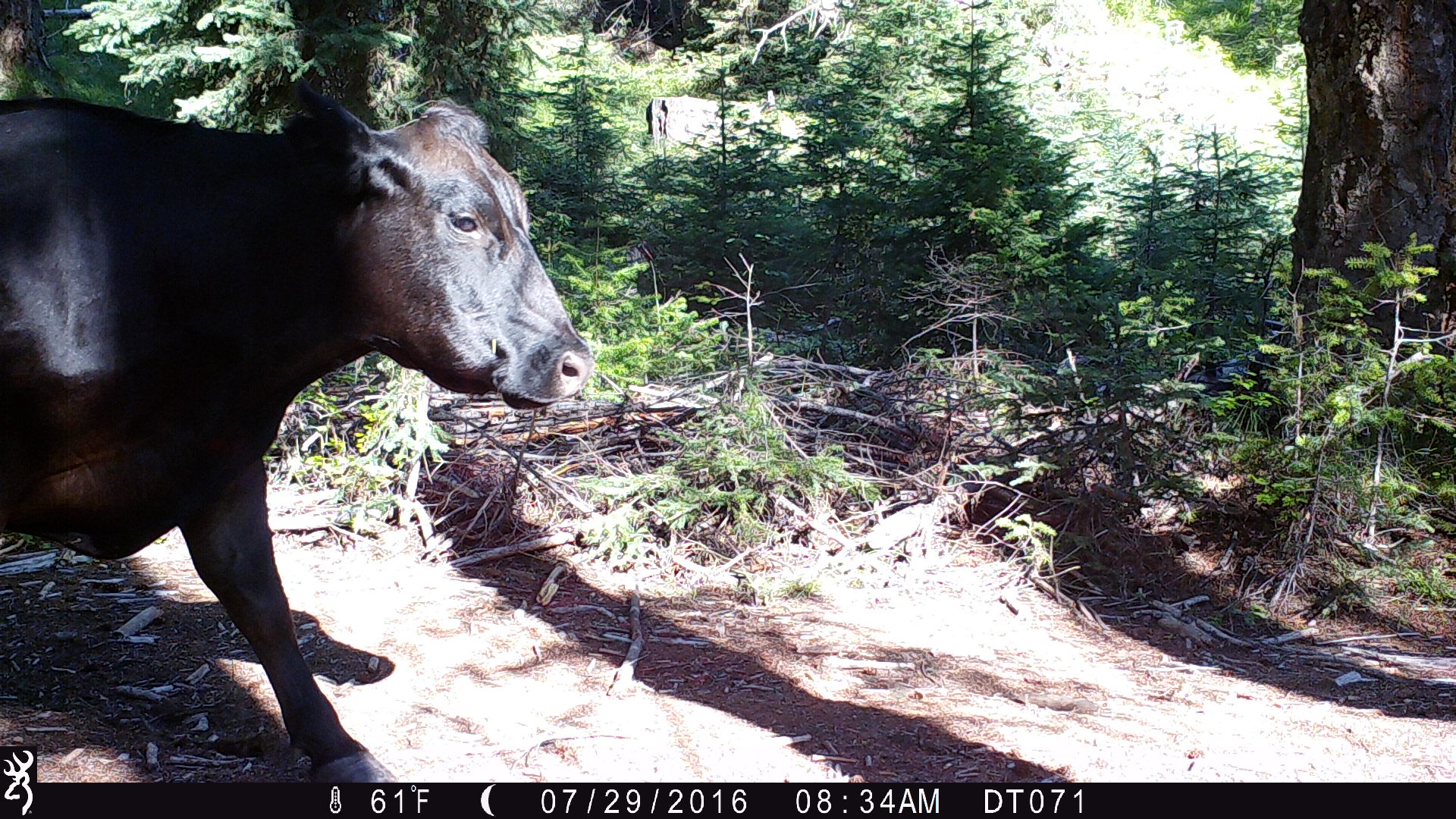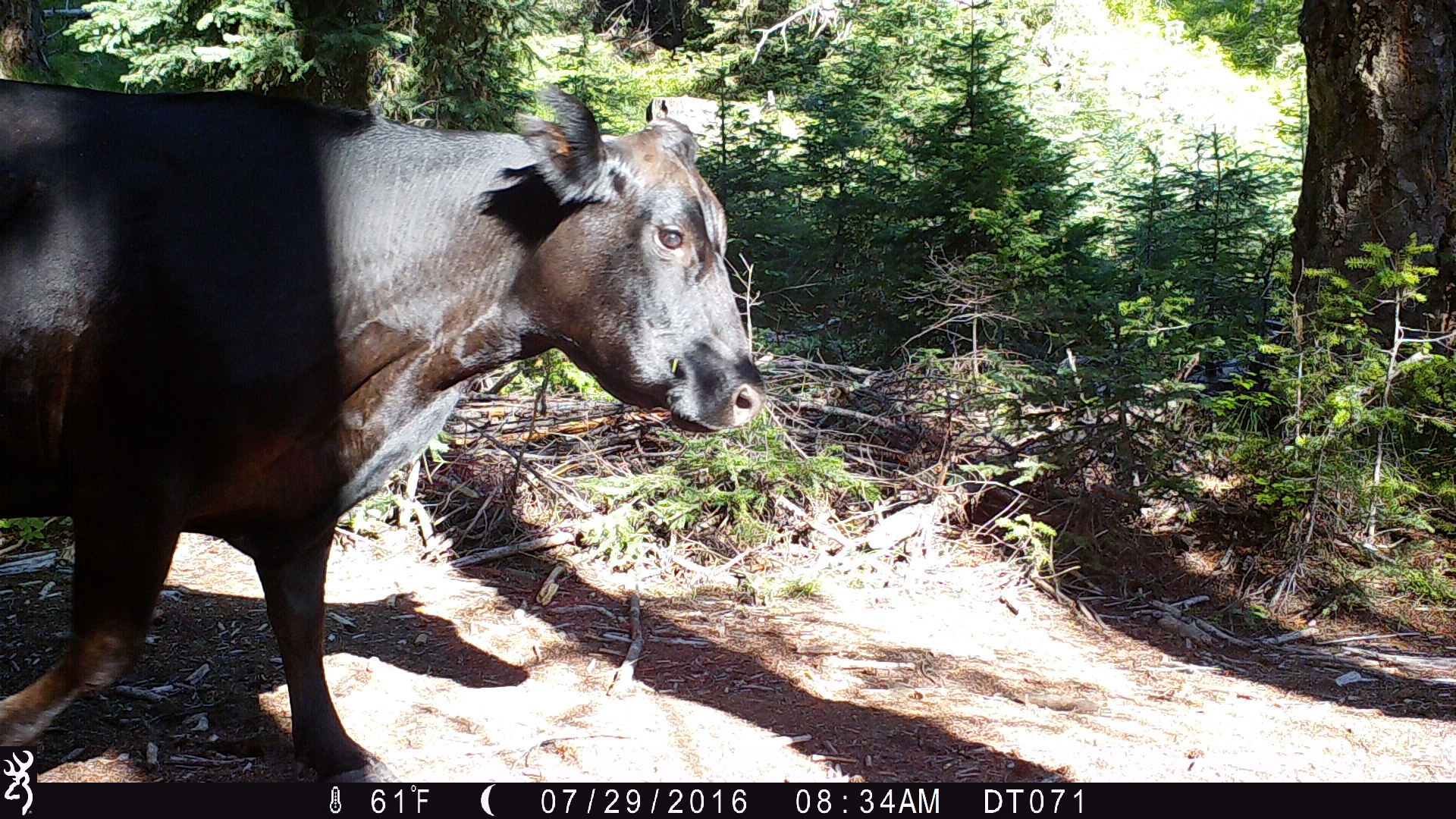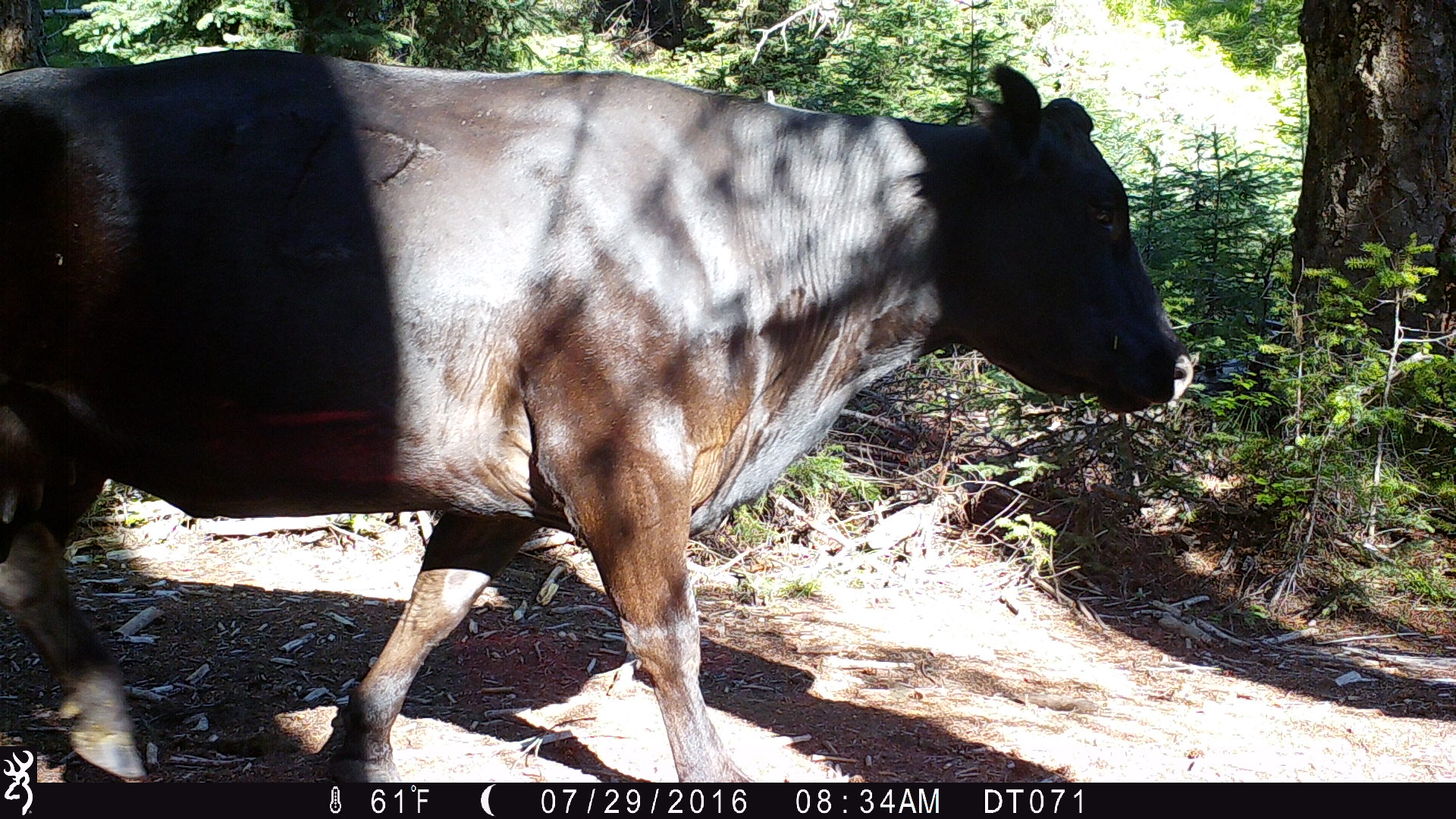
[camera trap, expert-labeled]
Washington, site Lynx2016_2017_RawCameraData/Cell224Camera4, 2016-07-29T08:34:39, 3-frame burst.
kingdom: Animalia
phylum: Chordata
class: Mammalia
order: Artiodactyla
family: Bovidae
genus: Bos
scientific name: Bos taurus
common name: domestic cattle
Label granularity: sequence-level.